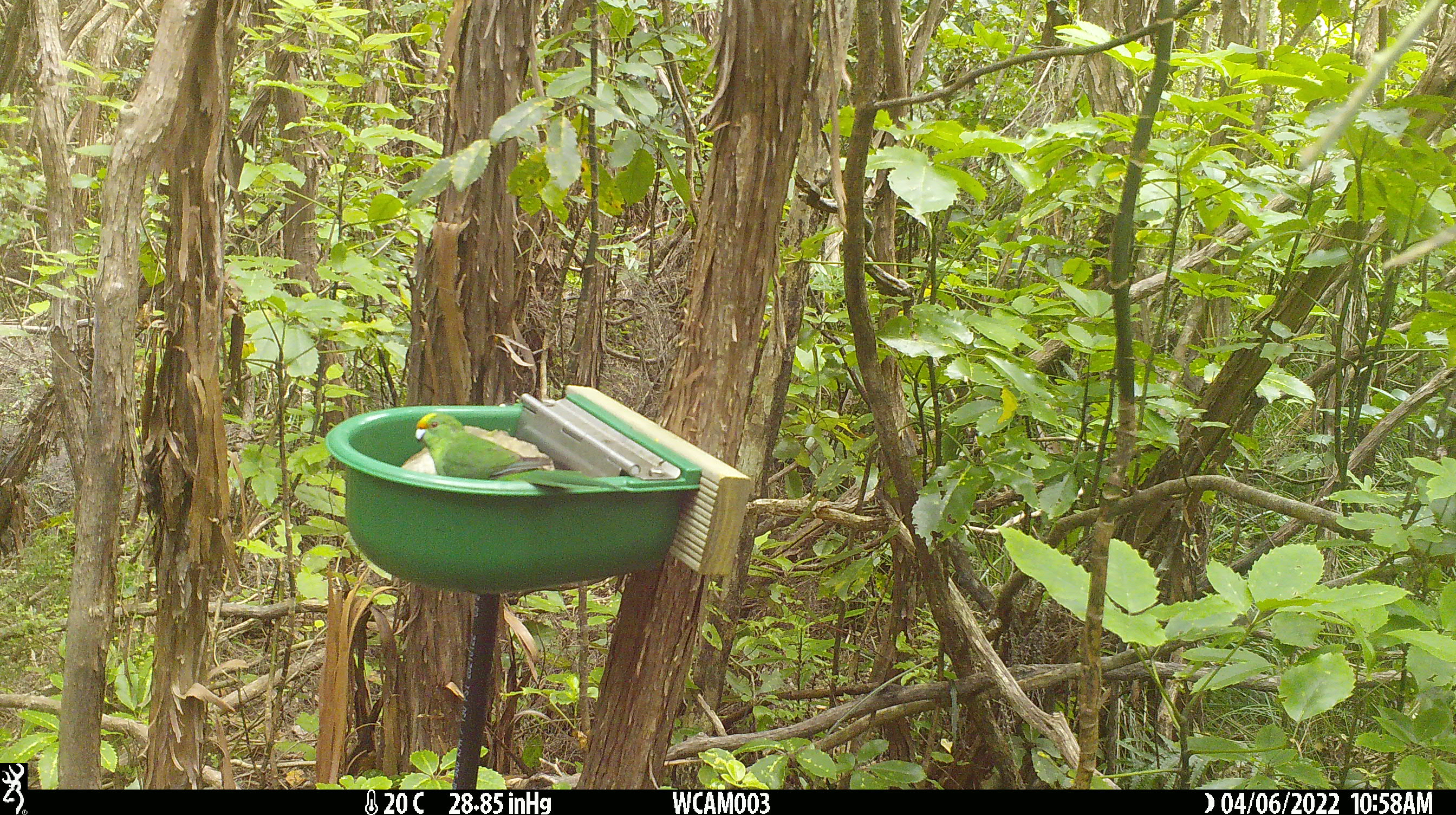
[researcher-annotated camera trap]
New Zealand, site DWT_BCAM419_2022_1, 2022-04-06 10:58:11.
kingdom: Animalia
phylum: Chordata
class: Aves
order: Psittaciformes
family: Psittaculidae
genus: Cyanoramphus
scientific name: Cyanoramphus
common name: parakeet